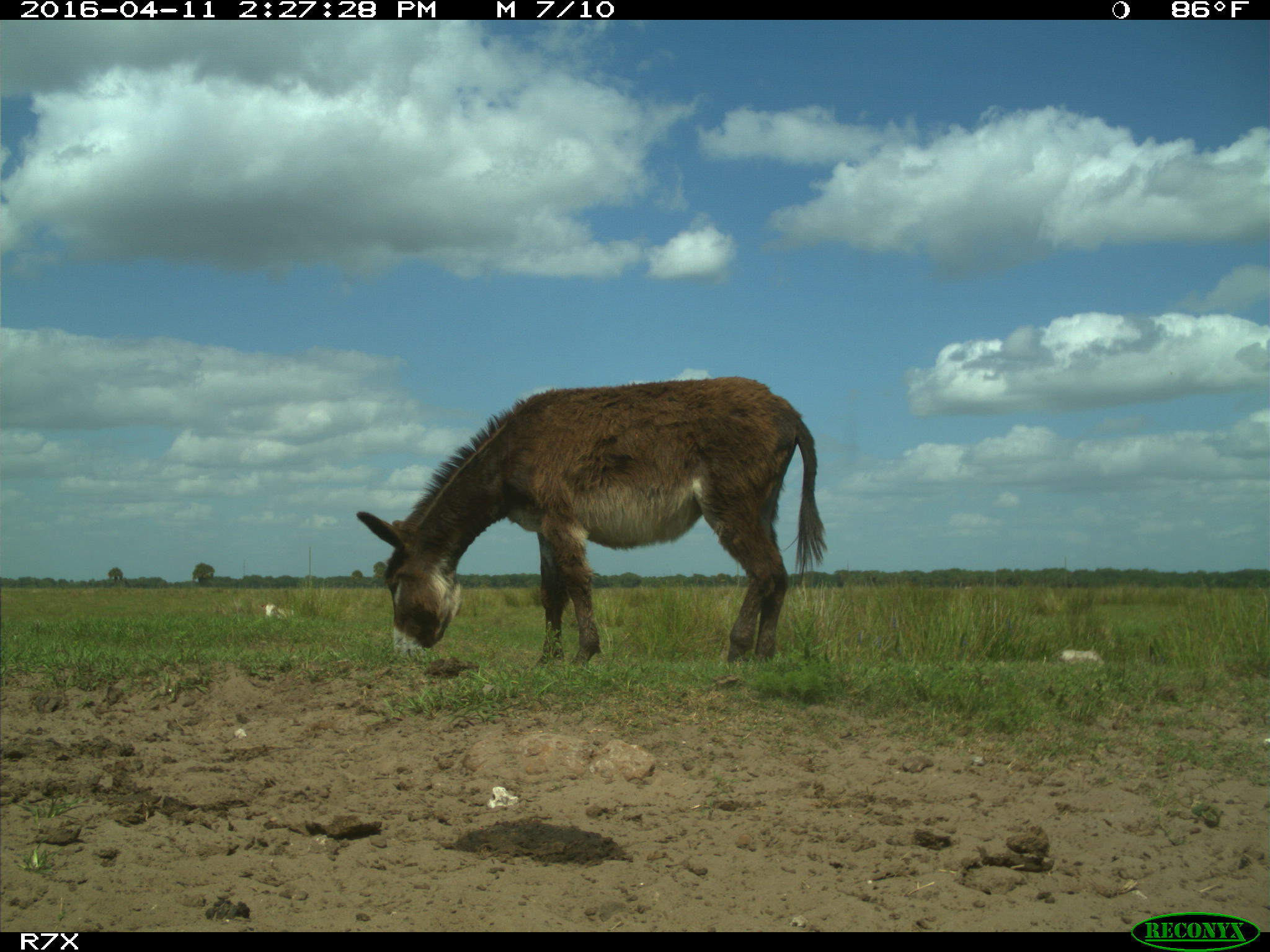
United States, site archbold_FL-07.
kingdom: Animalia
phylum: Chordata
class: Mammalia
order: Artiodactyla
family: Bovidae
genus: Bos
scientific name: Bos taurus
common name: domestic cow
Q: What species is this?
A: Bos taurus (domestic cow).